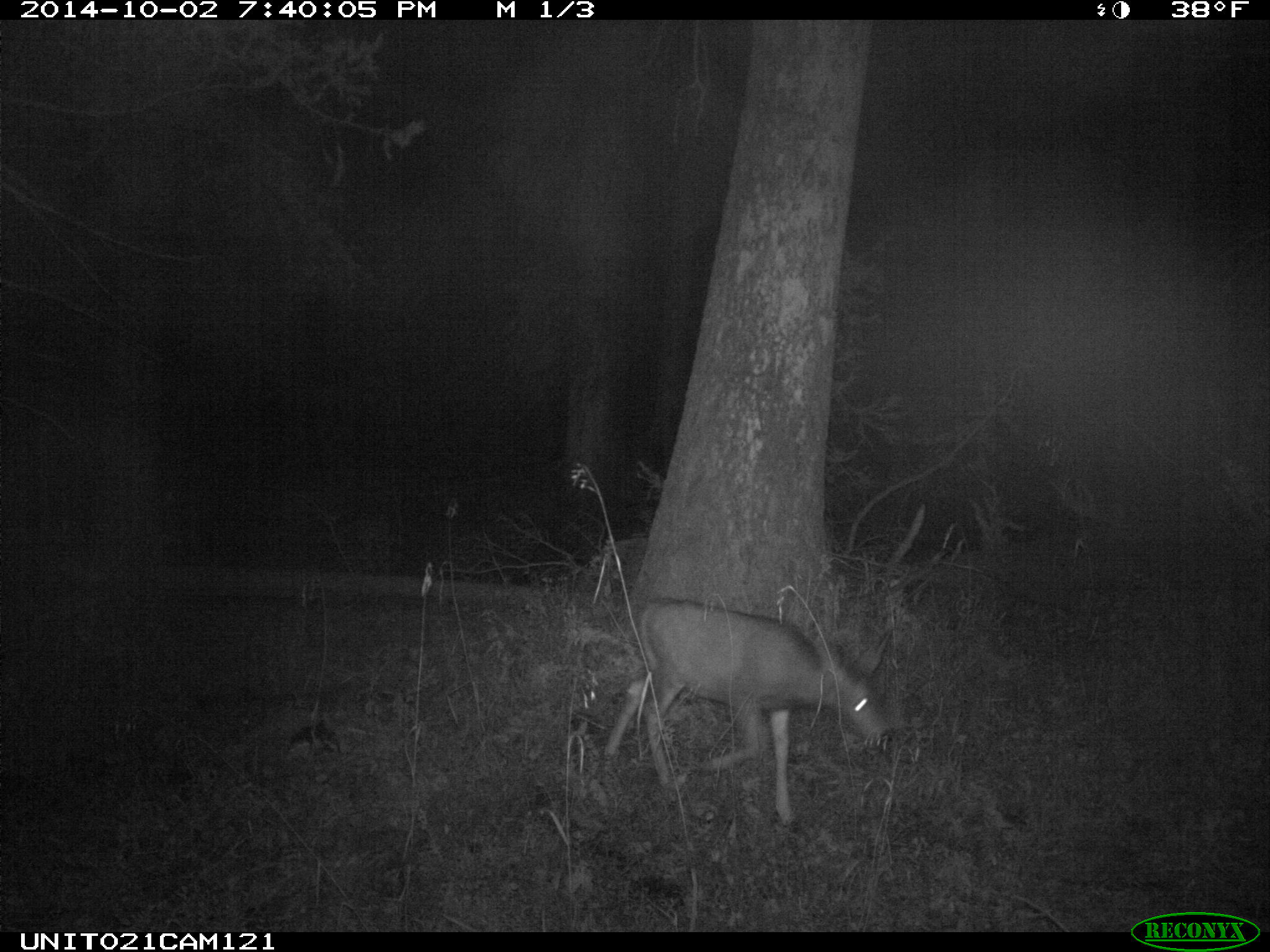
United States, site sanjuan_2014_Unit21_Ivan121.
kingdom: Animalia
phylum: Chordata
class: Mammalia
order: Artiodactyla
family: Cervidae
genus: Odocoileus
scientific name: Odocoileus hemionus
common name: mule deer